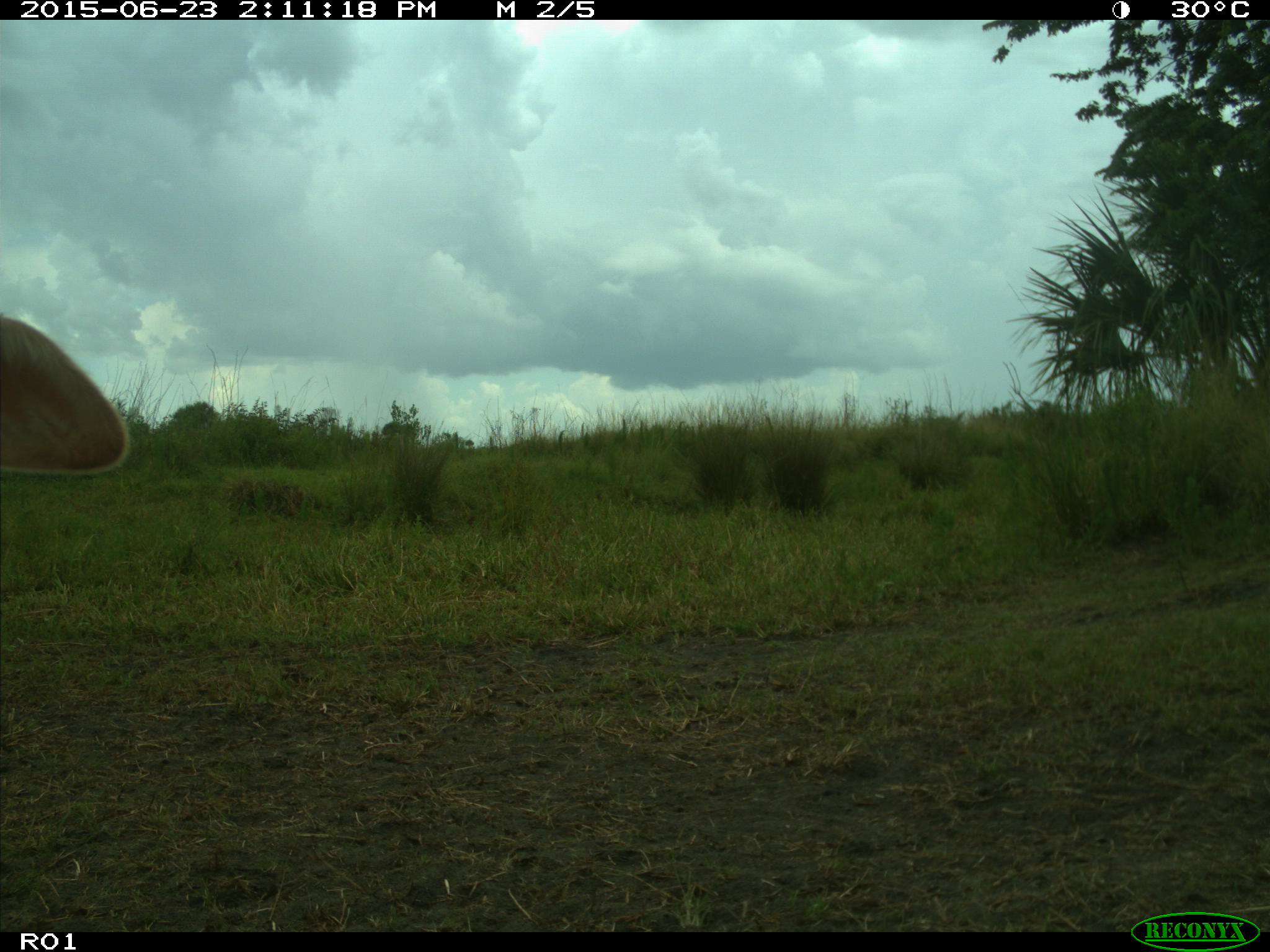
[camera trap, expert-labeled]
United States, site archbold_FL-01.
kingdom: Animalia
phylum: Chordata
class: Mammalia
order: Artiodactyla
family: Bovidae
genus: Bos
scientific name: Bos taurus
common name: domestic cow